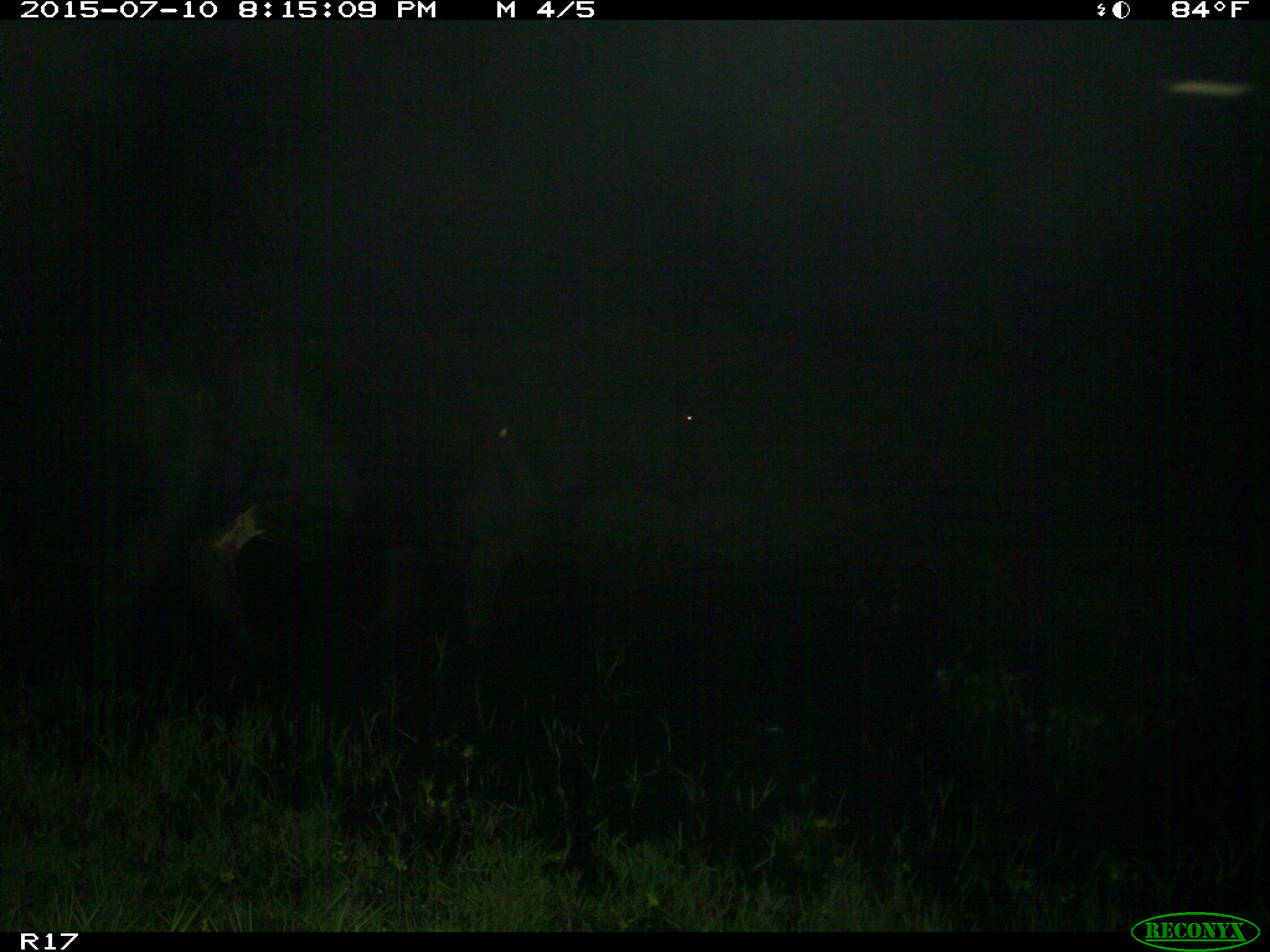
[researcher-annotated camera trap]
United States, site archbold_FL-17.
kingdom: Animalia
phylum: Chordata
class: Mammalia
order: Artiodactyla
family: Bovidae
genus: Bos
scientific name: Bos taurus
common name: domestic cow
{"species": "Bos taurus (domestic cow)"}